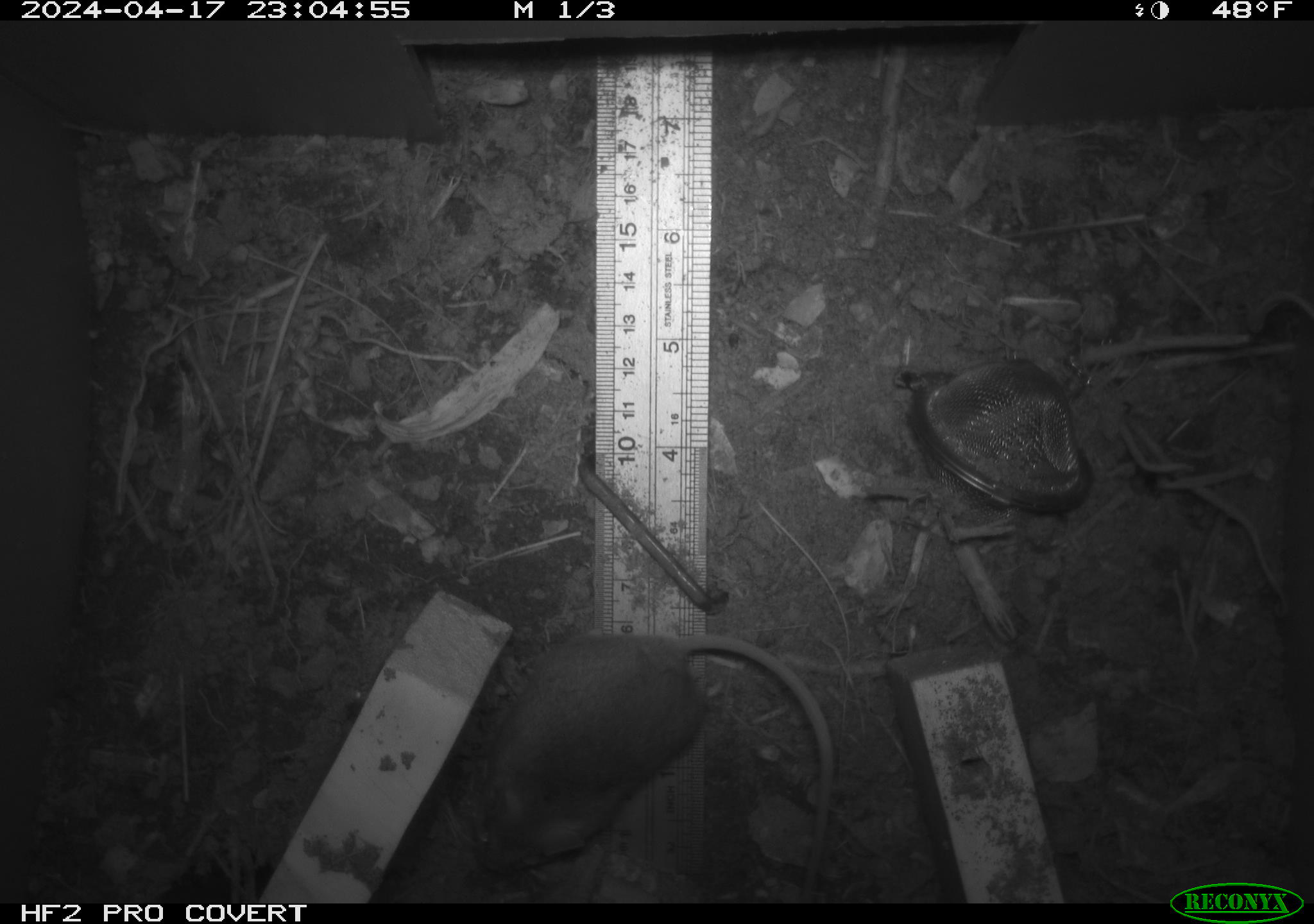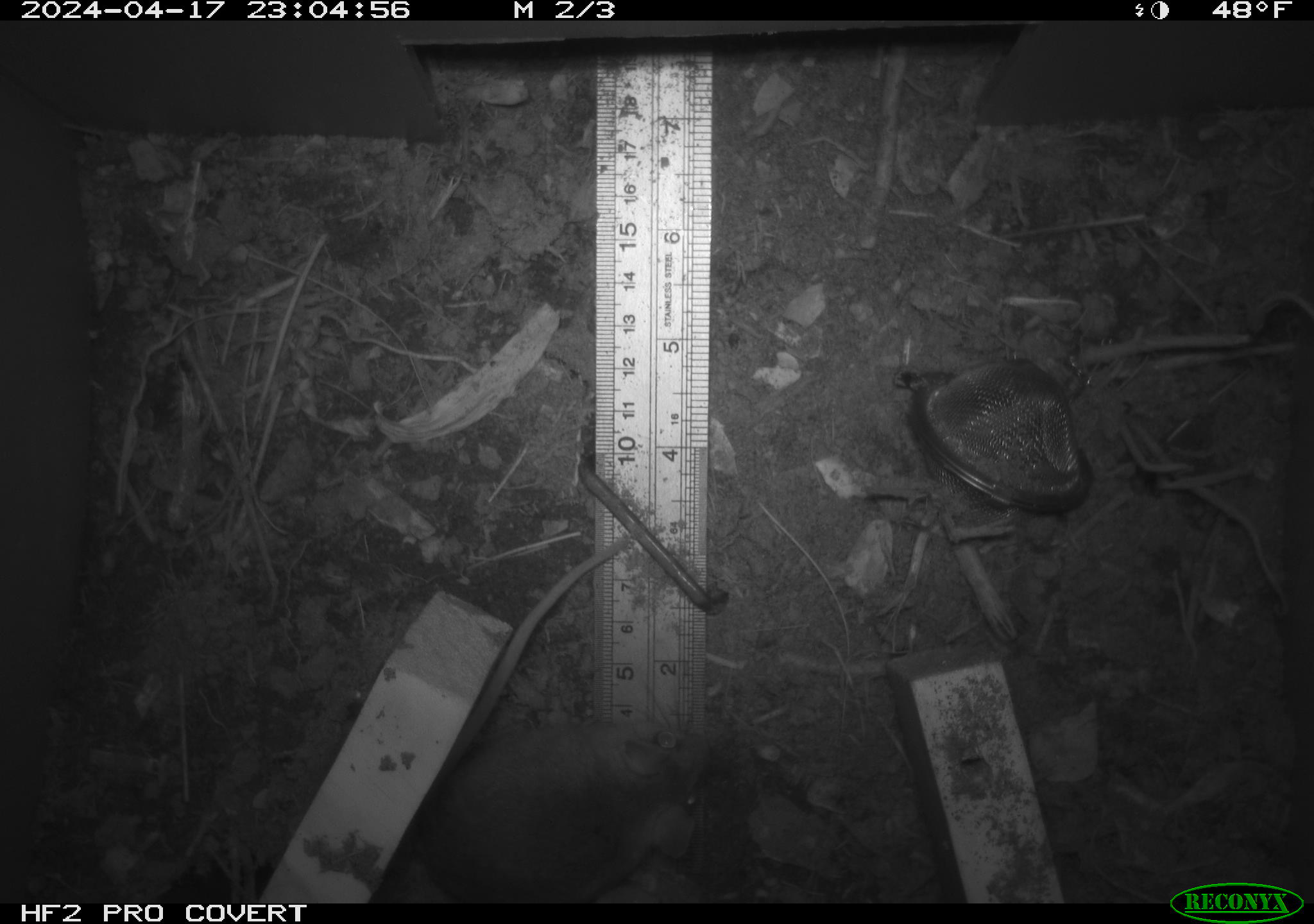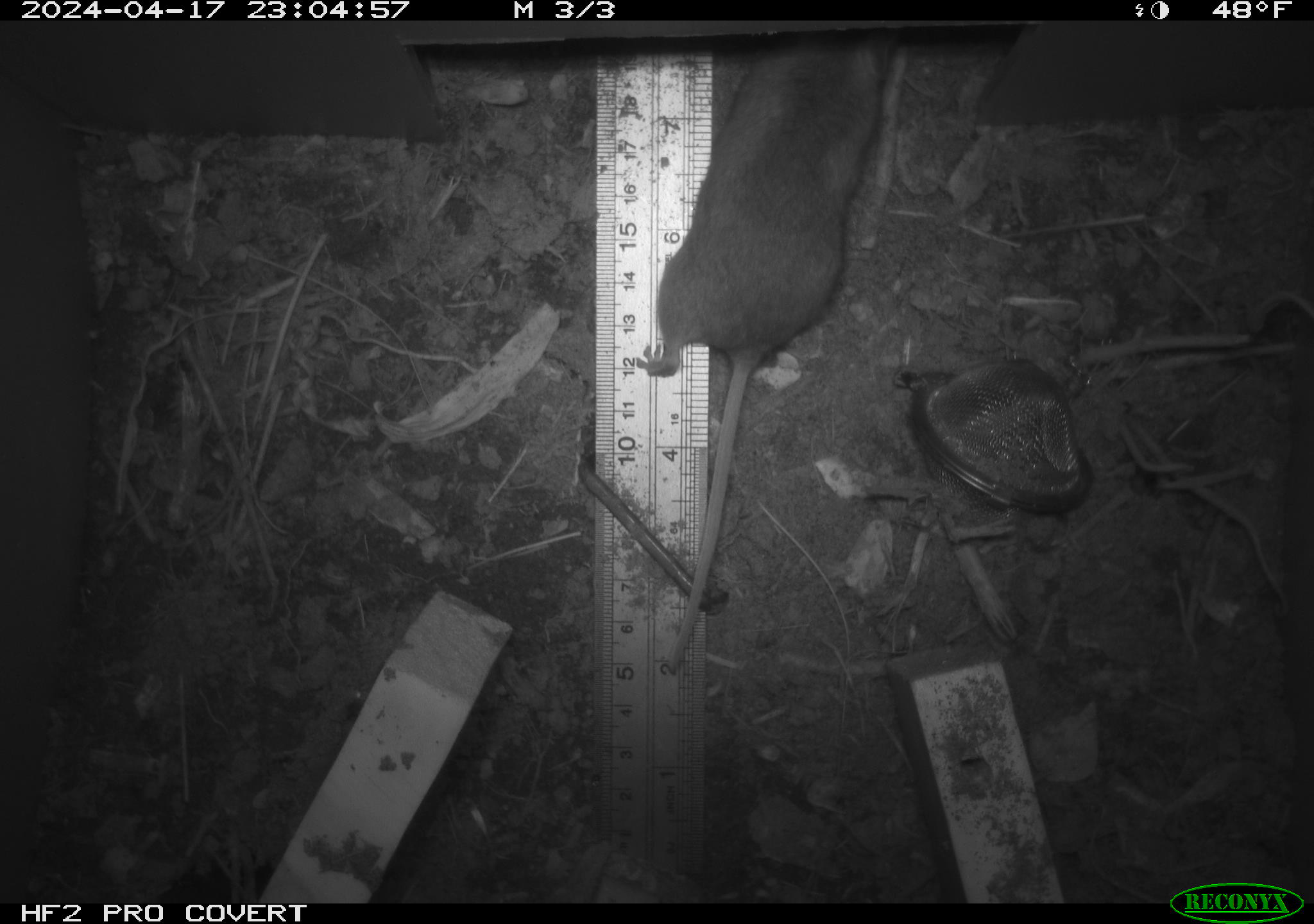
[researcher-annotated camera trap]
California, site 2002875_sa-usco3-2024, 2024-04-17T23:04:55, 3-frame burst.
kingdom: Animalia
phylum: Chordata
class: Mammalia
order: Rodentia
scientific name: Rodentia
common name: mouse species